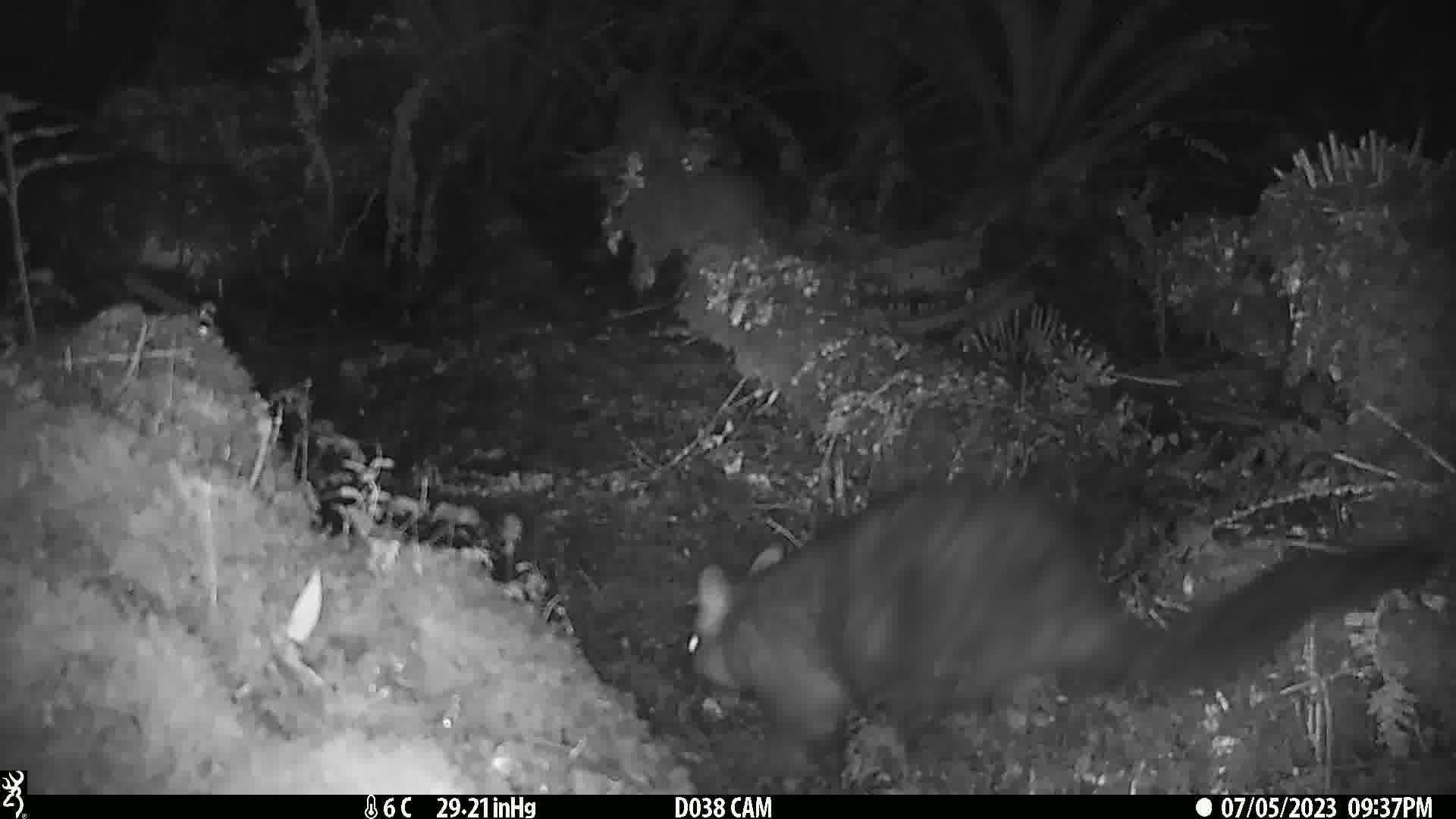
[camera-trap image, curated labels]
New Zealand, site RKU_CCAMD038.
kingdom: Animalia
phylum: Chordata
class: Mammalia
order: Diprotodontia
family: Phalangeridae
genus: Trichosurus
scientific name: Trichosurus vulpecula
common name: common brushtail possum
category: possum